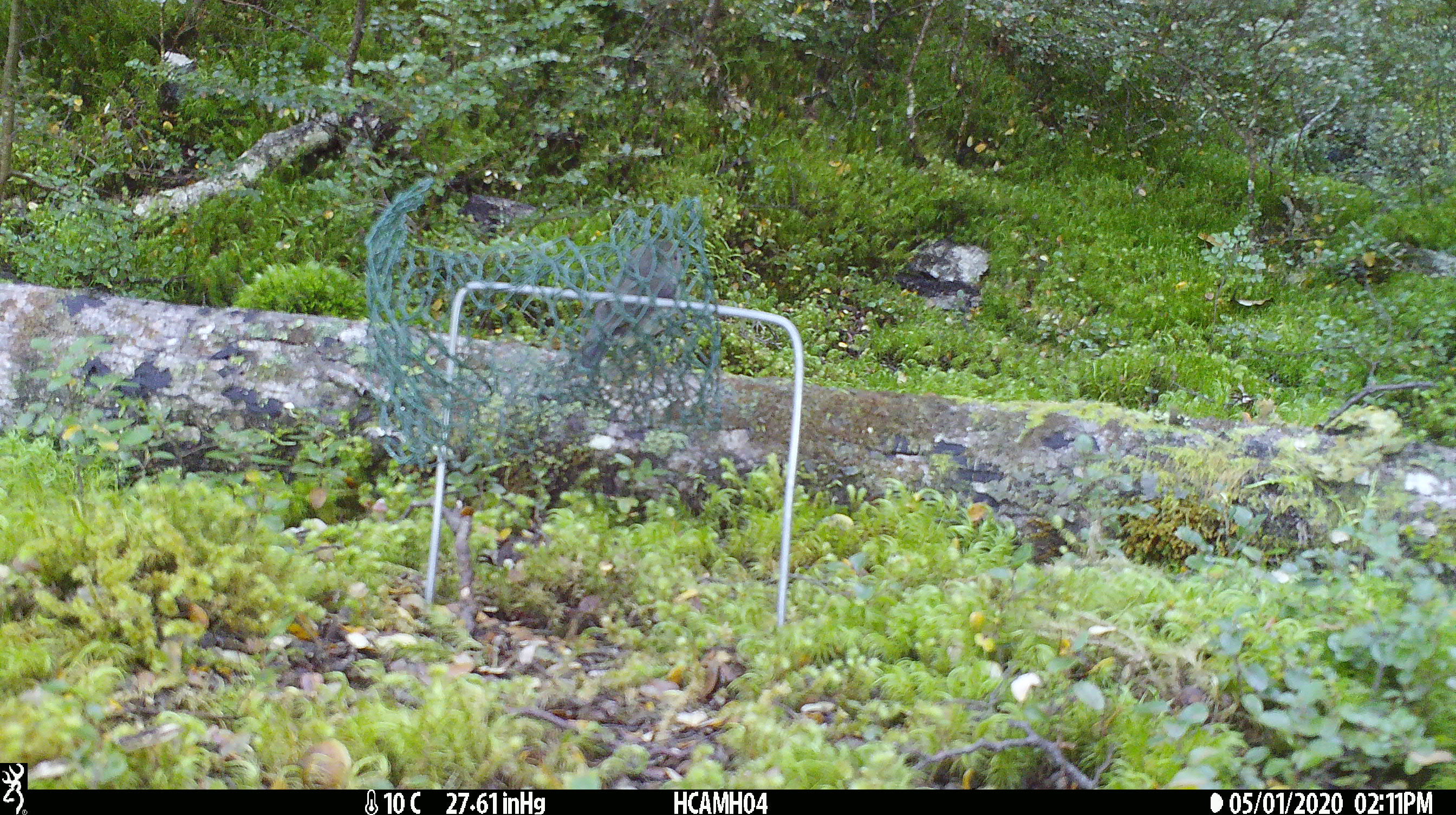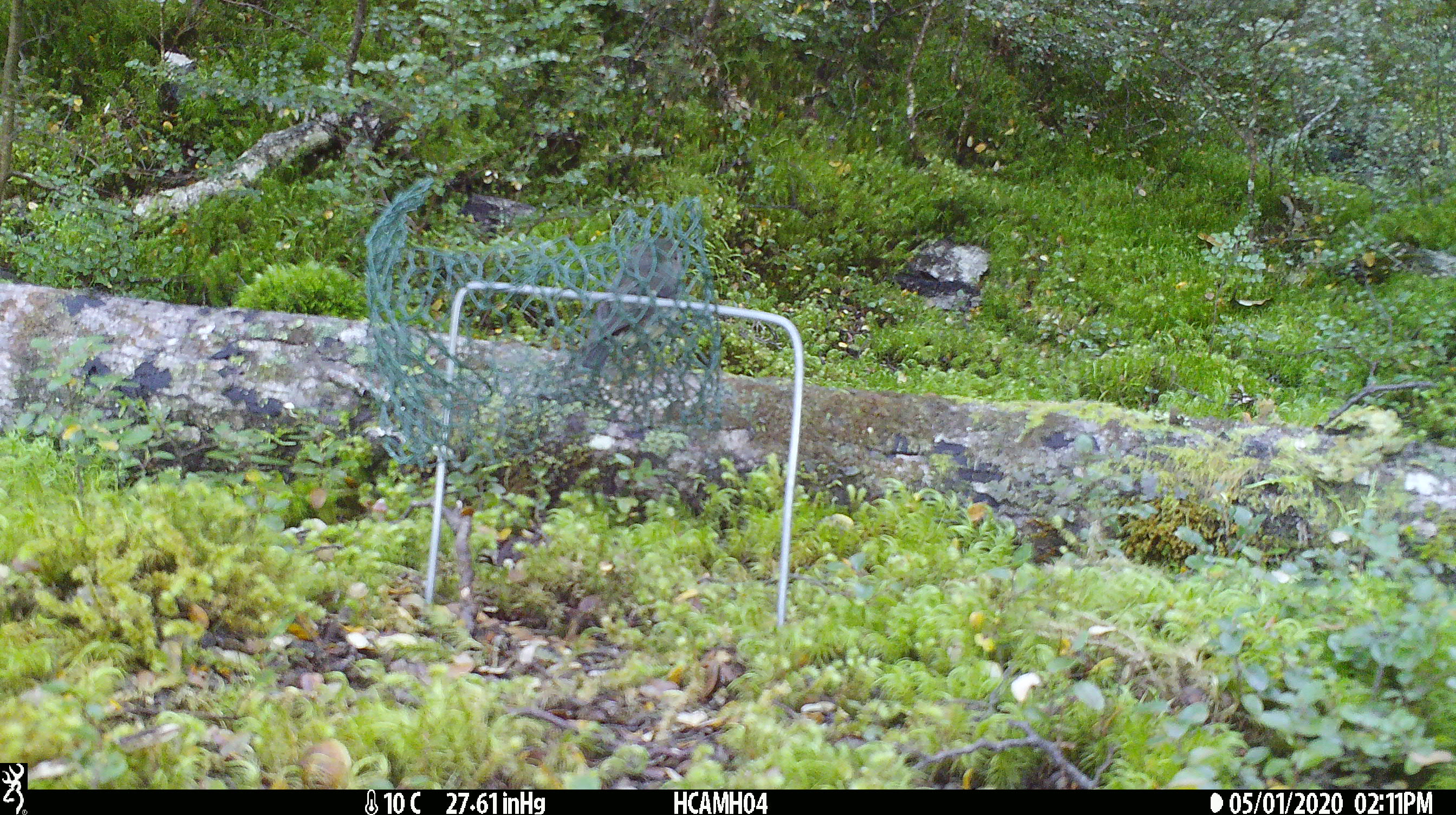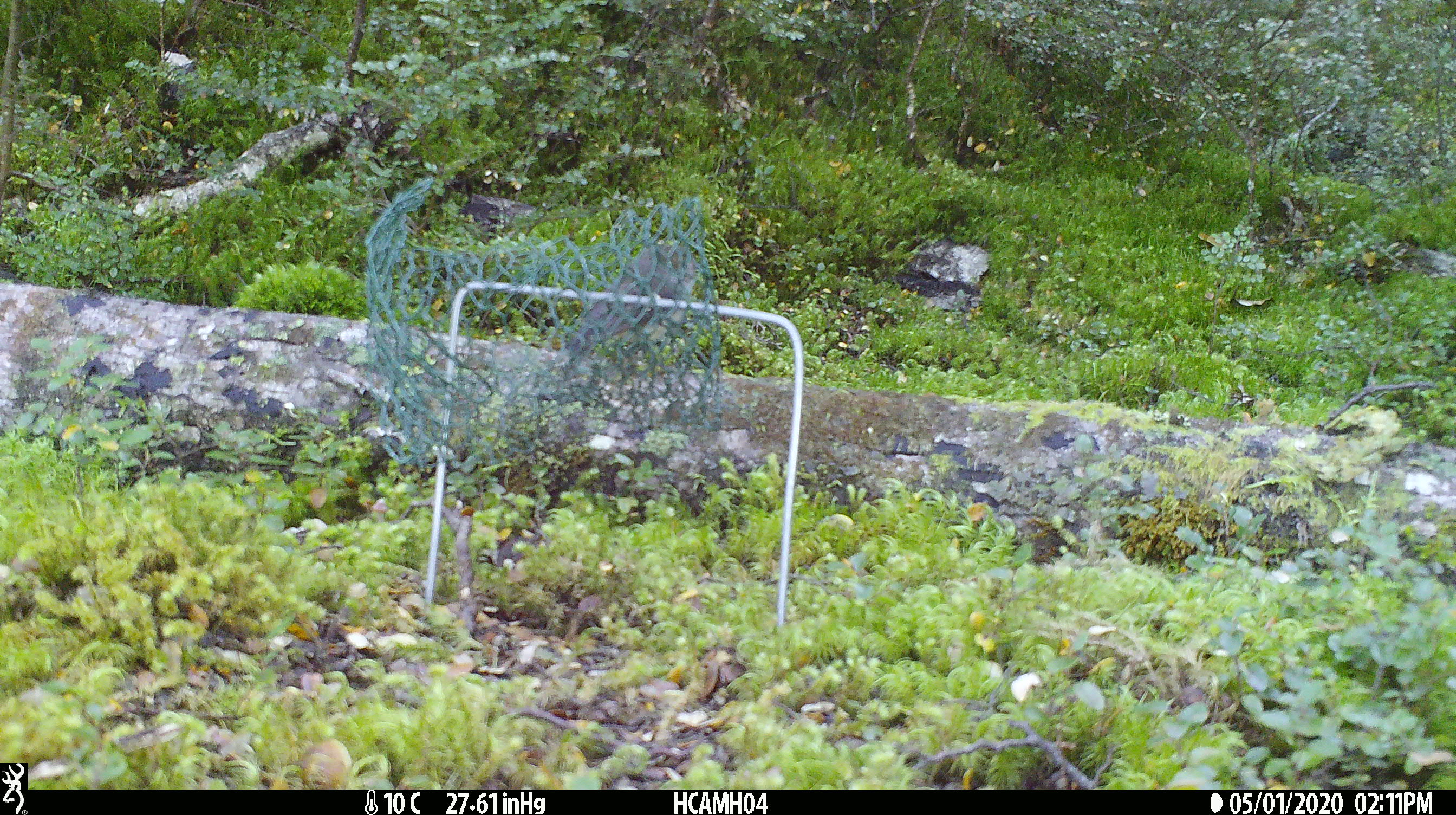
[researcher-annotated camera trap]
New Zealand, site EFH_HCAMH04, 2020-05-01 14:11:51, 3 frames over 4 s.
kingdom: Animalia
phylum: Chordata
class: Aves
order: Passeriformes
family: Petroicidae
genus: Petroica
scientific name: Petroica australis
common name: new zealand robin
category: robin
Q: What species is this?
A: Robin (new zealand robin) (Petroica australis).